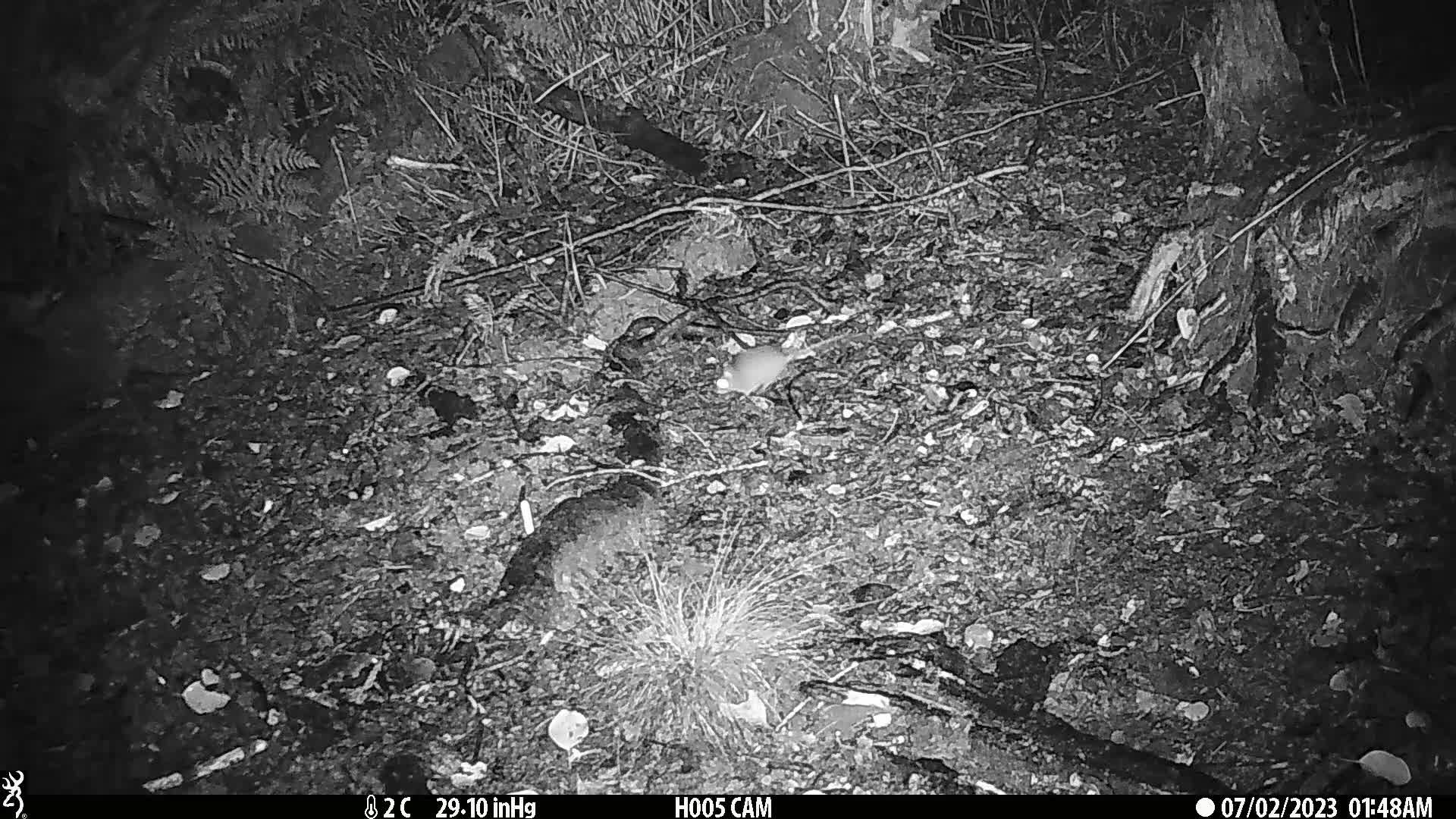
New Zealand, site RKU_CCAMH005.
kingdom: Animalia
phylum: Chordata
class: Mammalia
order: Rodentia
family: Muridae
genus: Rattus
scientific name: Rattus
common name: rat